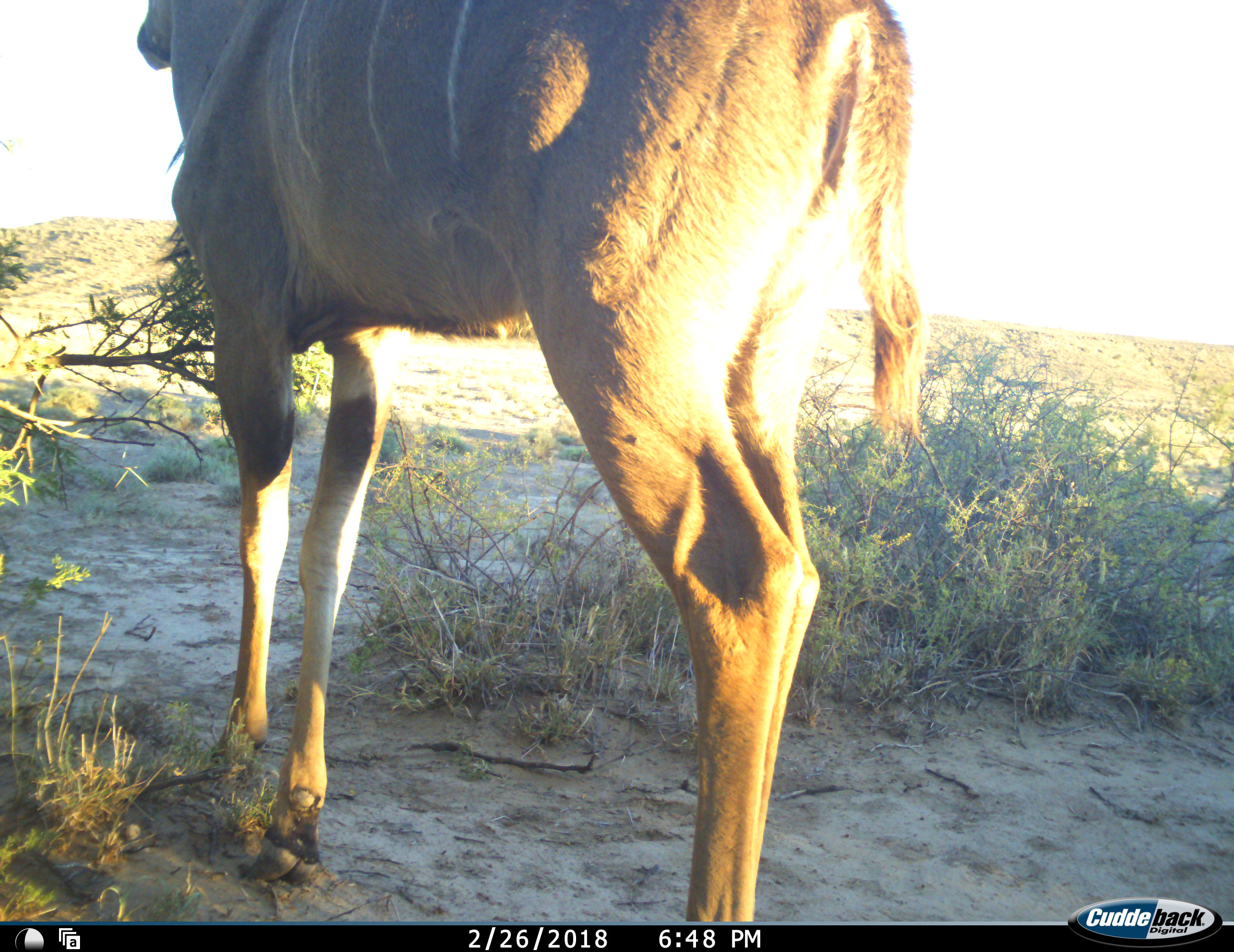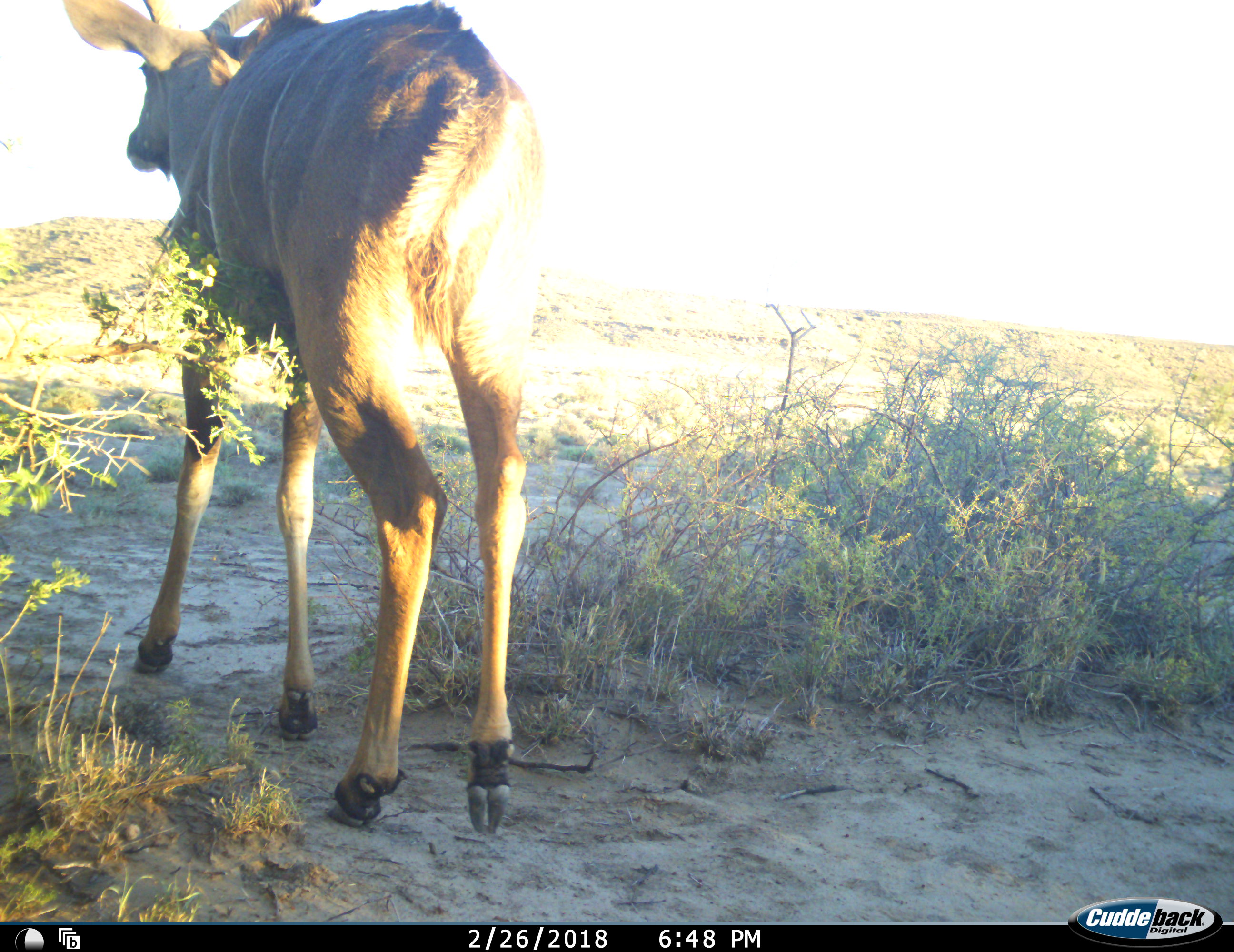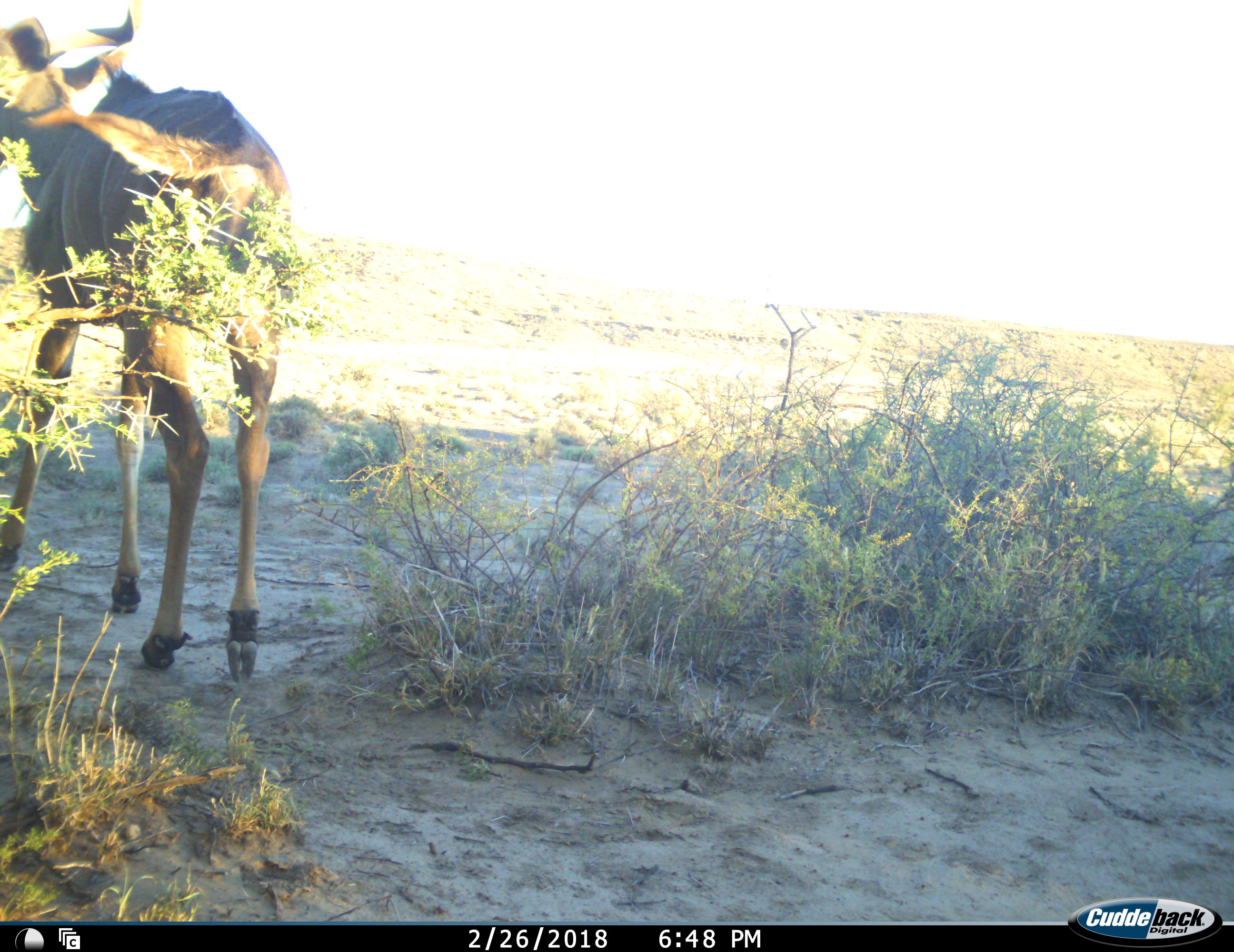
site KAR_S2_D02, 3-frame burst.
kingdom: Animalia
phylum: Chordata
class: Mammalia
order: Artiodactyla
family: Bovidae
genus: Tragelaphus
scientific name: Tragelaphus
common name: kudu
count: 1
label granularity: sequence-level